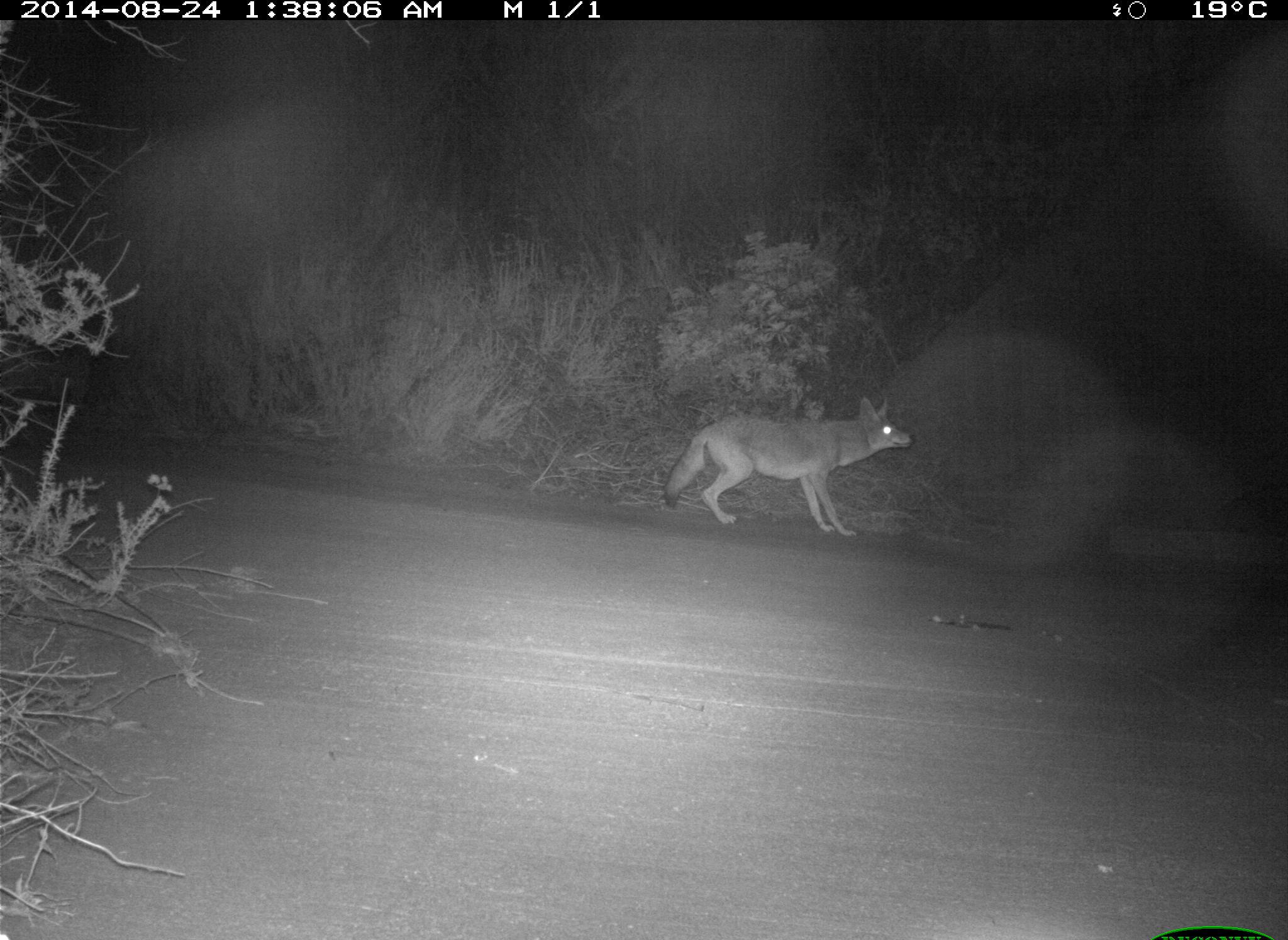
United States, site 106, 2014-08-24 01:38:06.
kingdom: Animalia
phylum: Chordata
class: Mammalia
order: Carnivora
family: Canidae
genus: Canis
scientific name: Canis latrans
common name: coyote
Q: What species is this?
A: Coyote (Canis latrans).